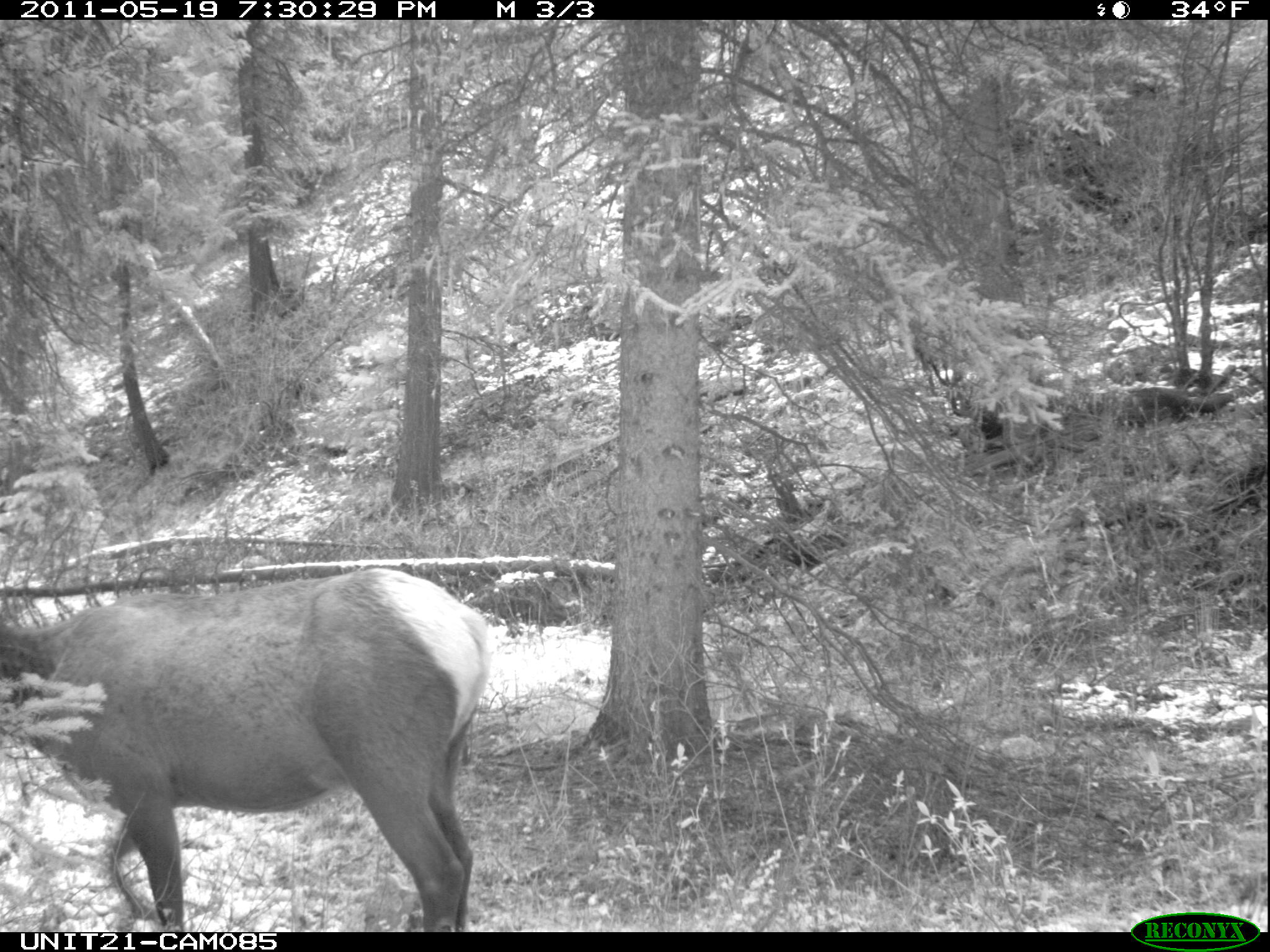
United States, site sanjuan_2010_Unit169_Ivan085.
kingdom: Animalia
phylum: Chordata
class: Mammalia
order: Artiodactyla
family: Cervidae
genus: Cervus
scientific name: Cervus elaphus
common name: red deer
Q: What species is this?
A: Cervus elaphus (red deer).